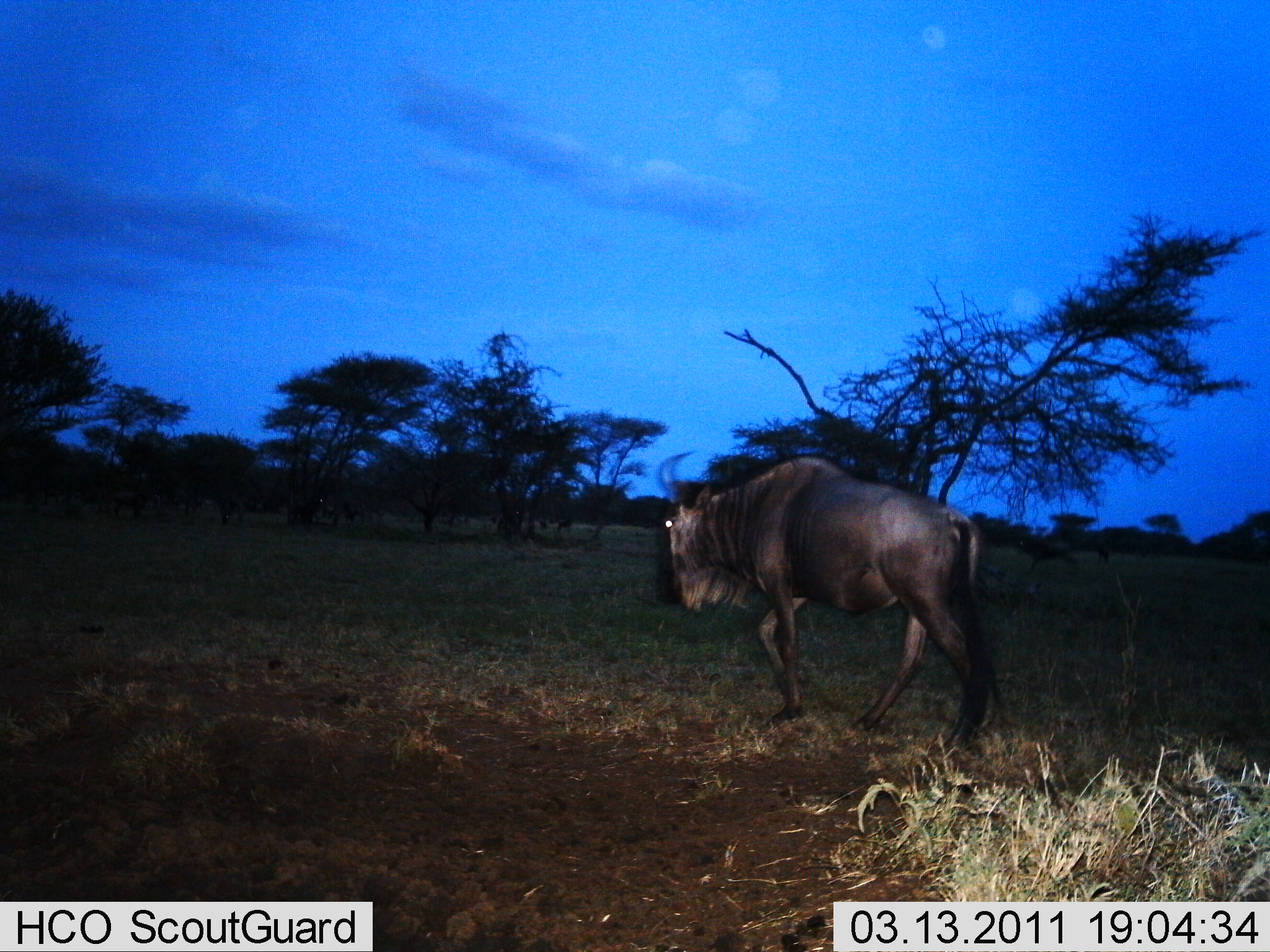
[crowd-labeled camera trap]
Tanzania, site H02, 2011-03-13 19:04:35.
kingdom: Animalia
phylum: Chordata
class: Mammalia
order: Artiodactyla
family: Bovidae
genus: Connochaetes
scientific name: Connochaetes taurinus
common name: blue wildebeest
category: wildebeest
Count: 1.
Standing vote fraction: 12%.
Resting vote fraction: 0%.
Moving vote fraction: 88%.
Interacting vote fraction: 0%.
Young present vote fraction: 0%.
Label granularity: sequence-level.